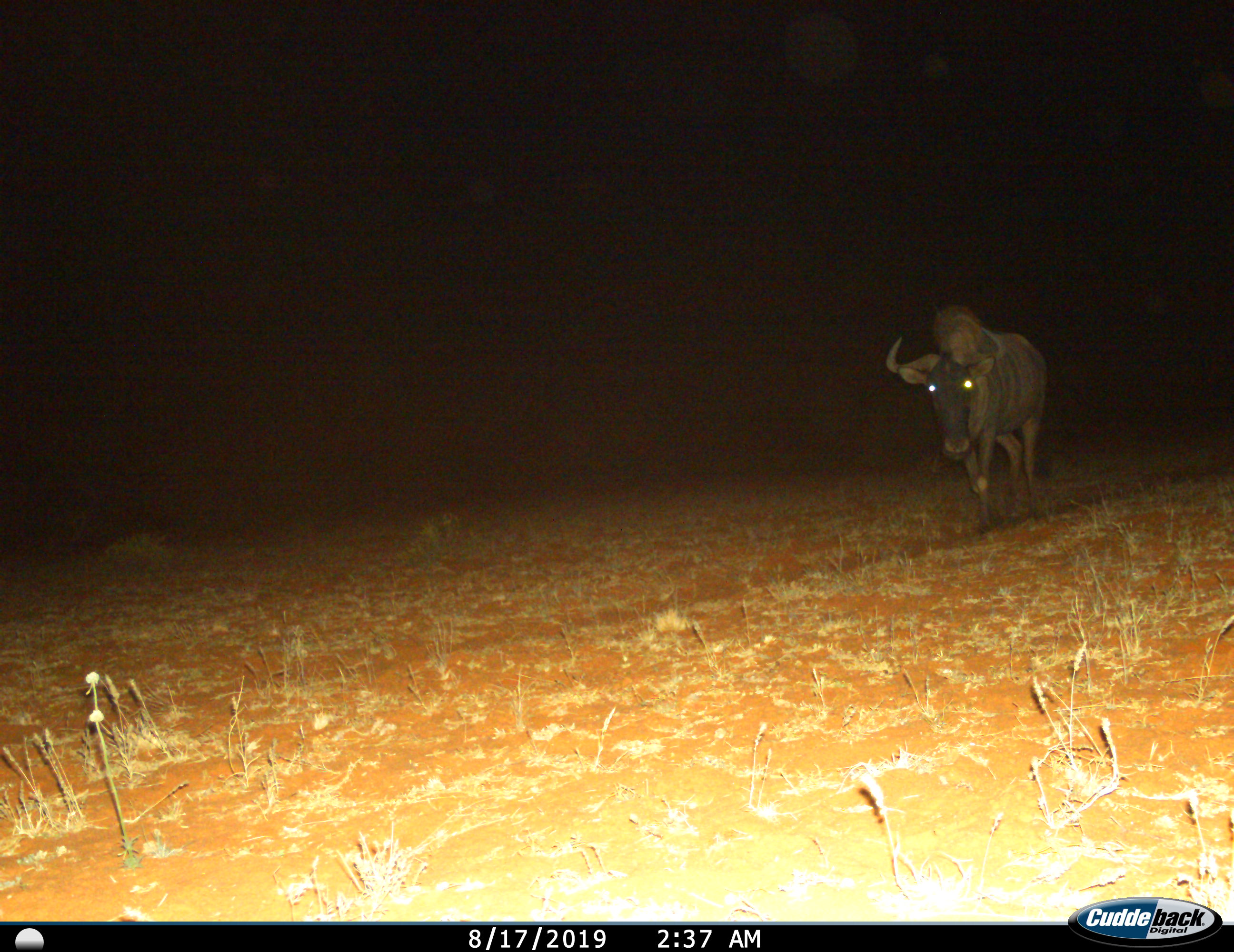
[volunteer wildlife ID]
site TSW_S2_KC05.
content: unidentified animal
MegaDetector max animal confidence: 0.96